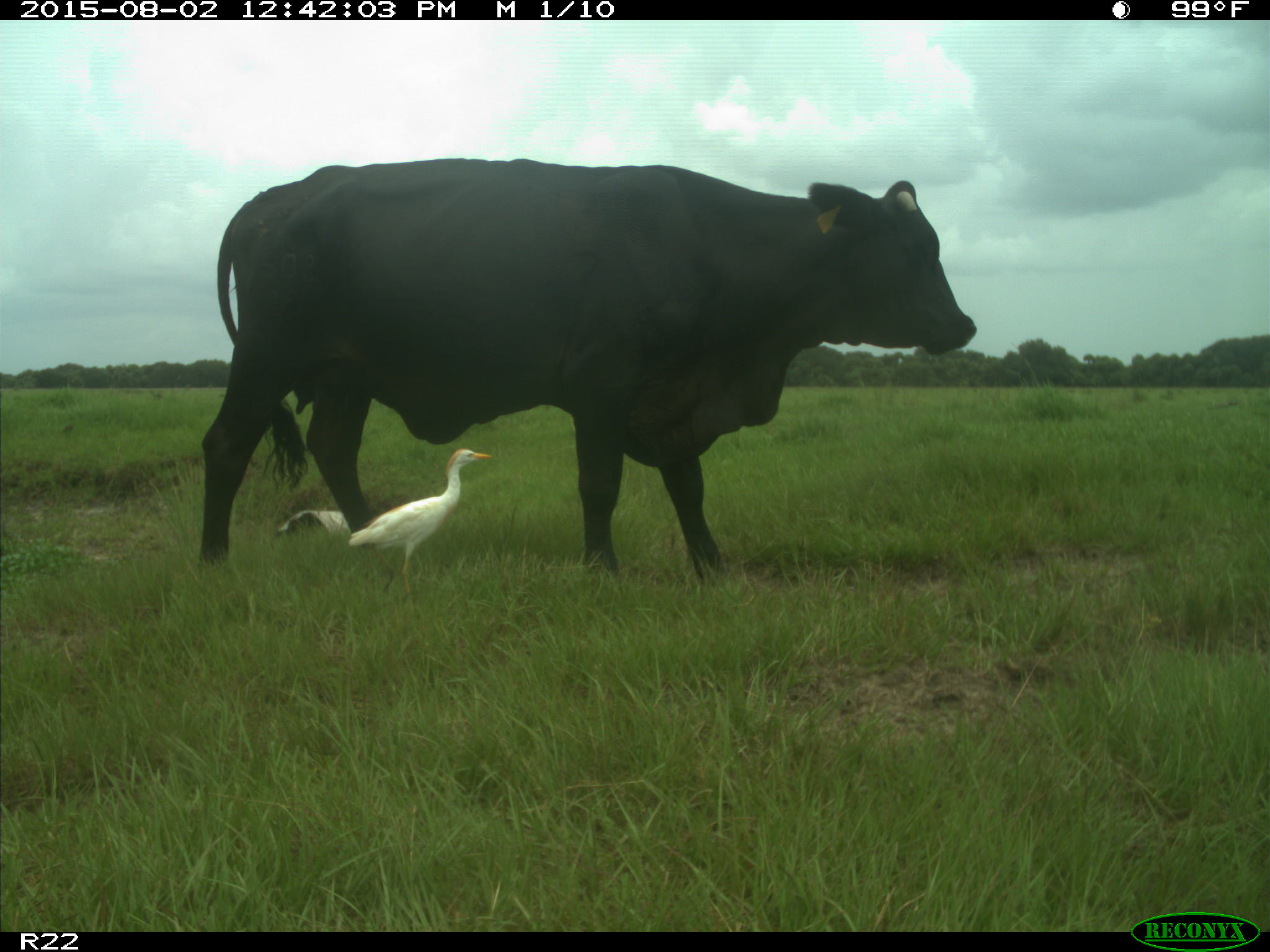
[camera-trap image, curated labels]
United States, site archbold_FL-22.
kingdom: Animalia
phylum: Chordata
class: Mammalia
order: Artiodactyla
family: Bovidae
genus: Bos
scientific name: Bos taurus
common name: domestic cow